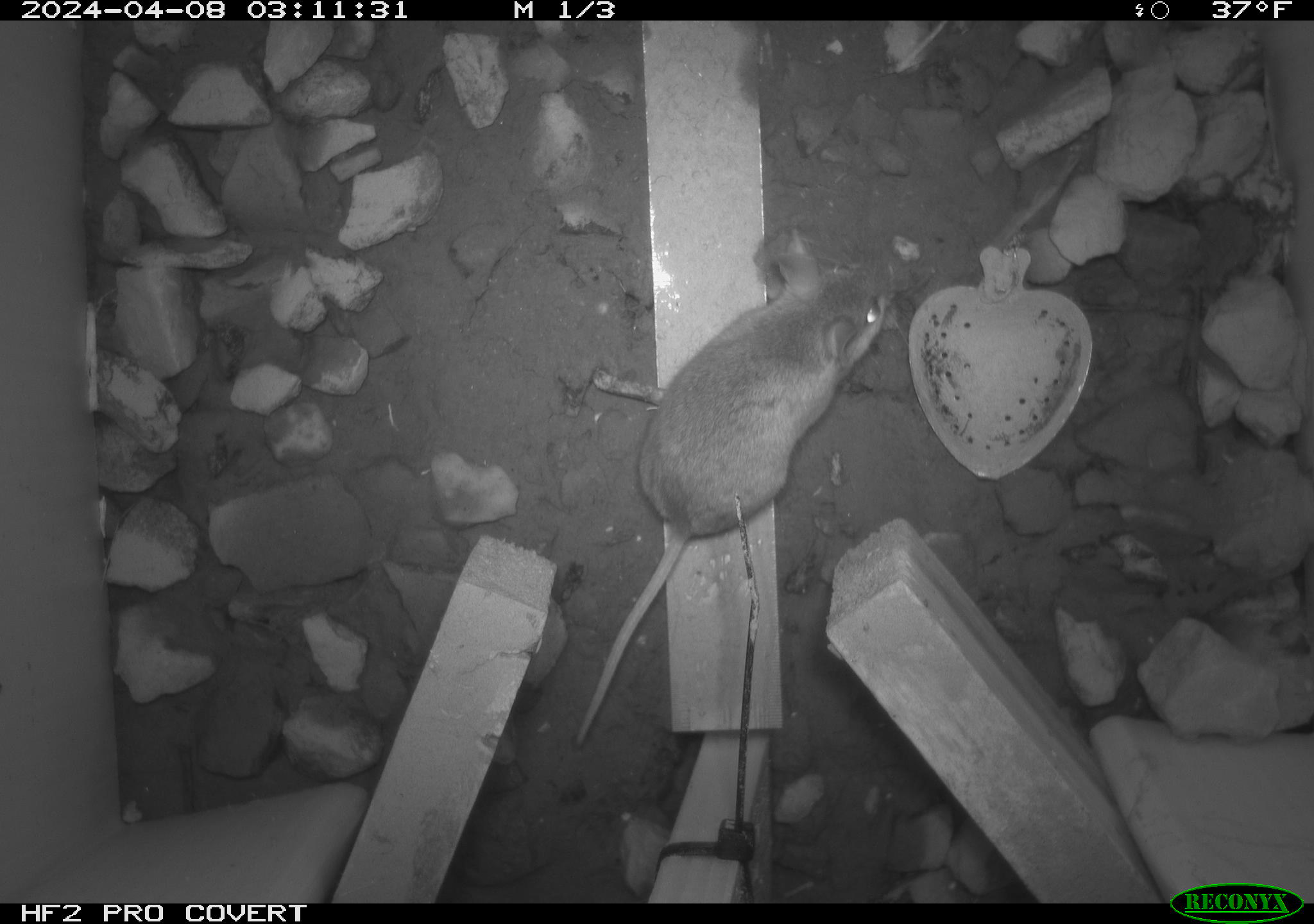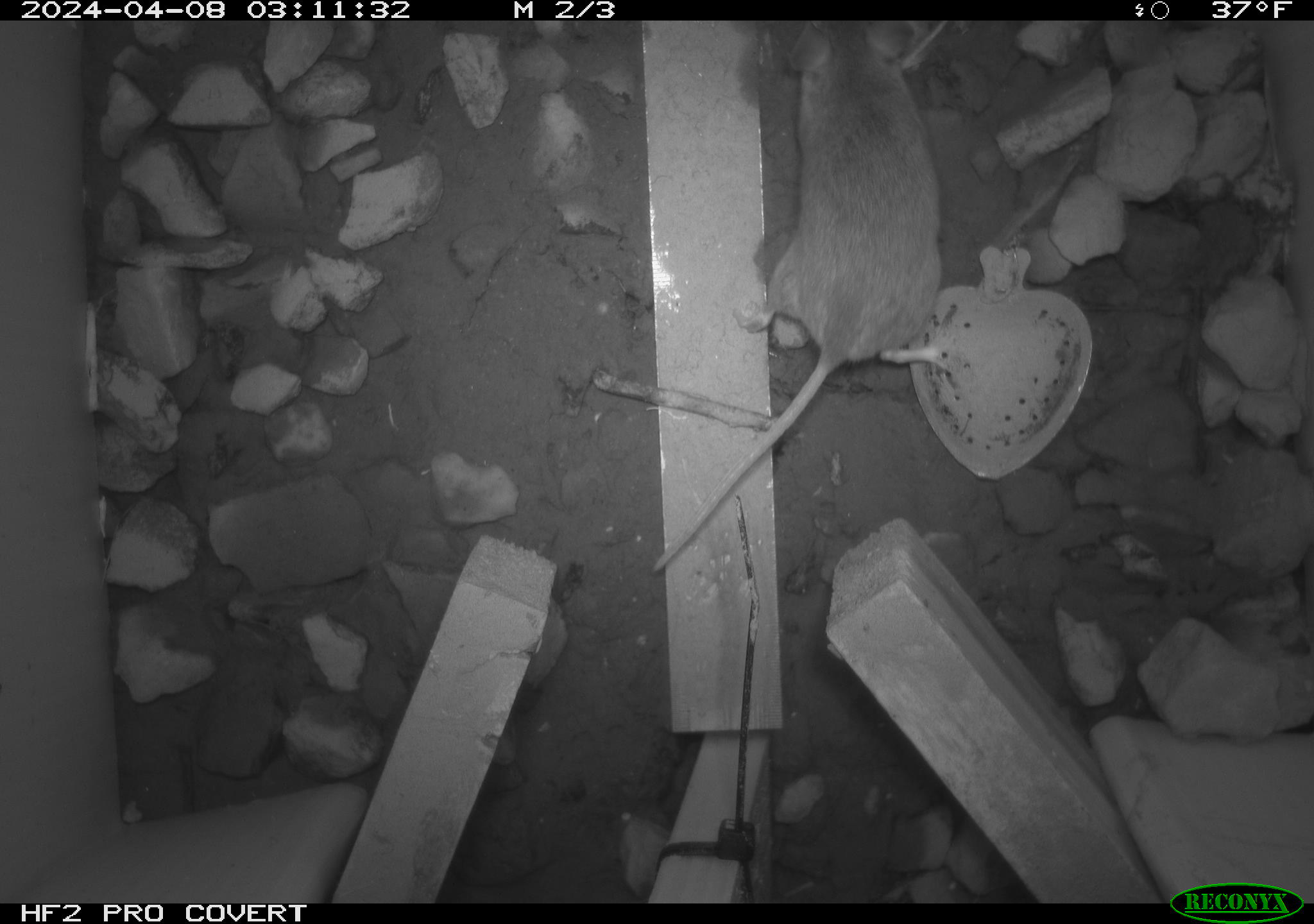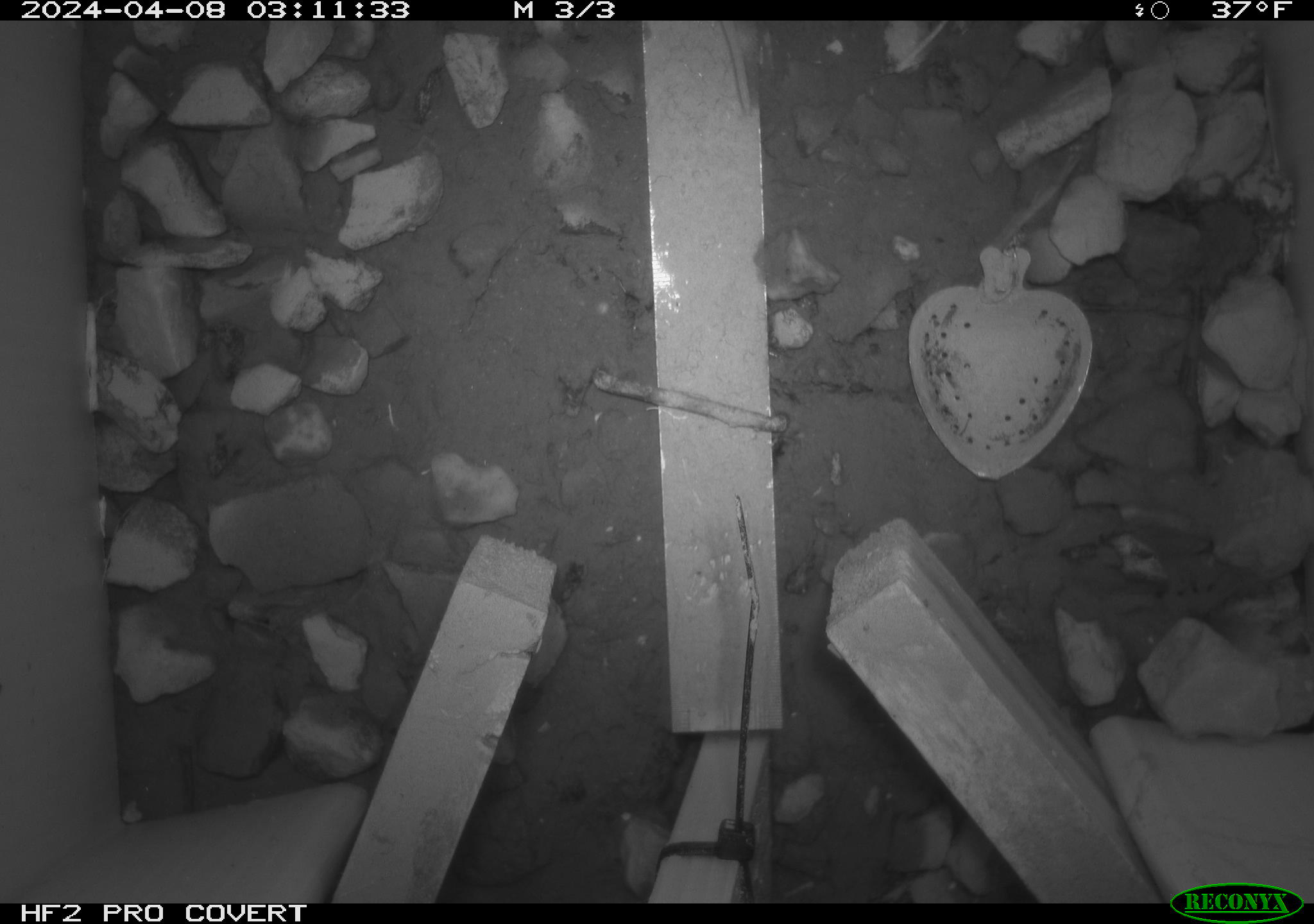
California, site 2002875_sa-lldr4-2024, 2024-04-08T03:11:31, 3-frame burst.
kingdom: Animalia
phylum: Chordata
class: Mammalia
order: Rodentia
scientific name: Rodentia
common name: rodent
Rodent (Rodentia).